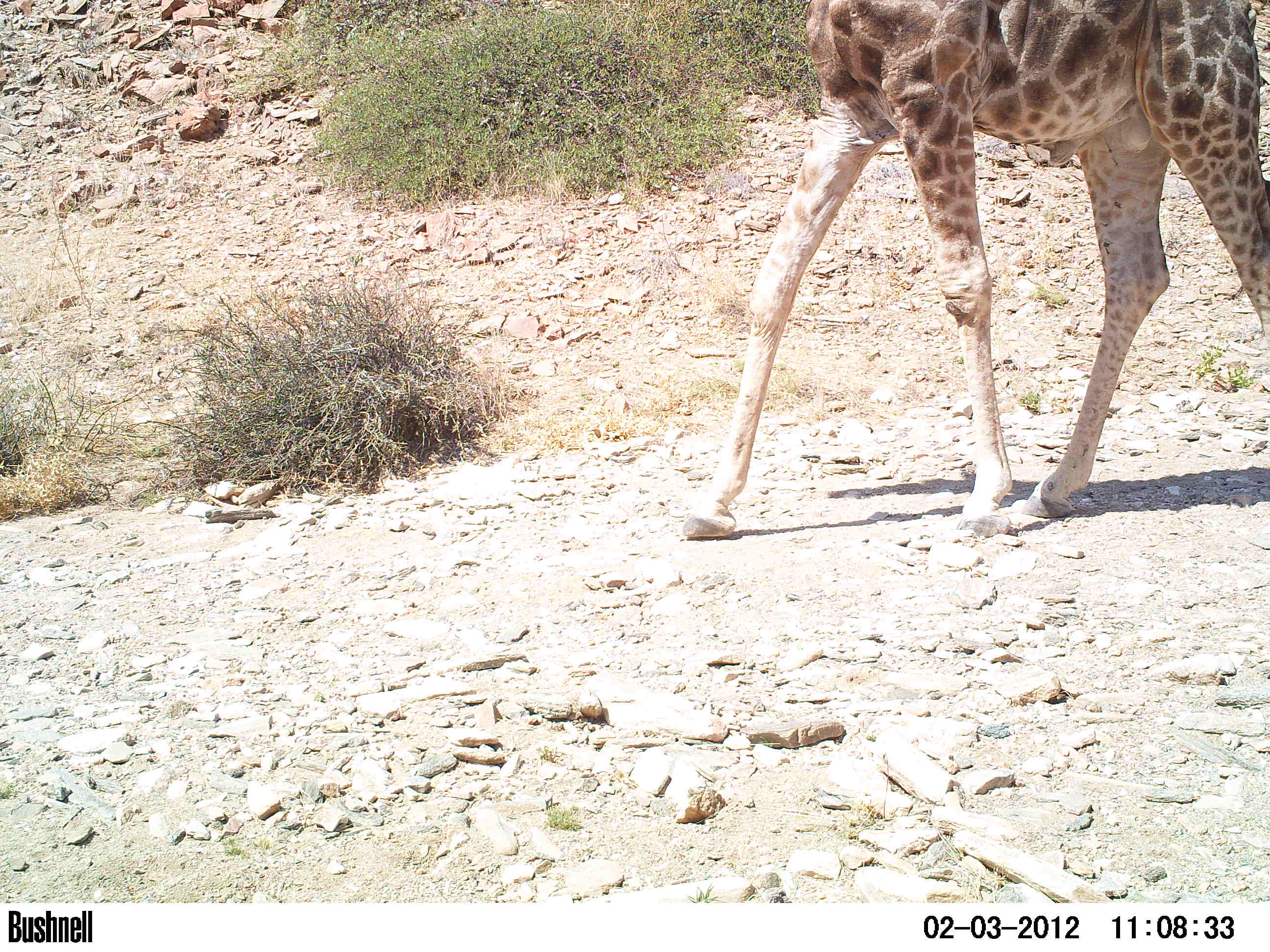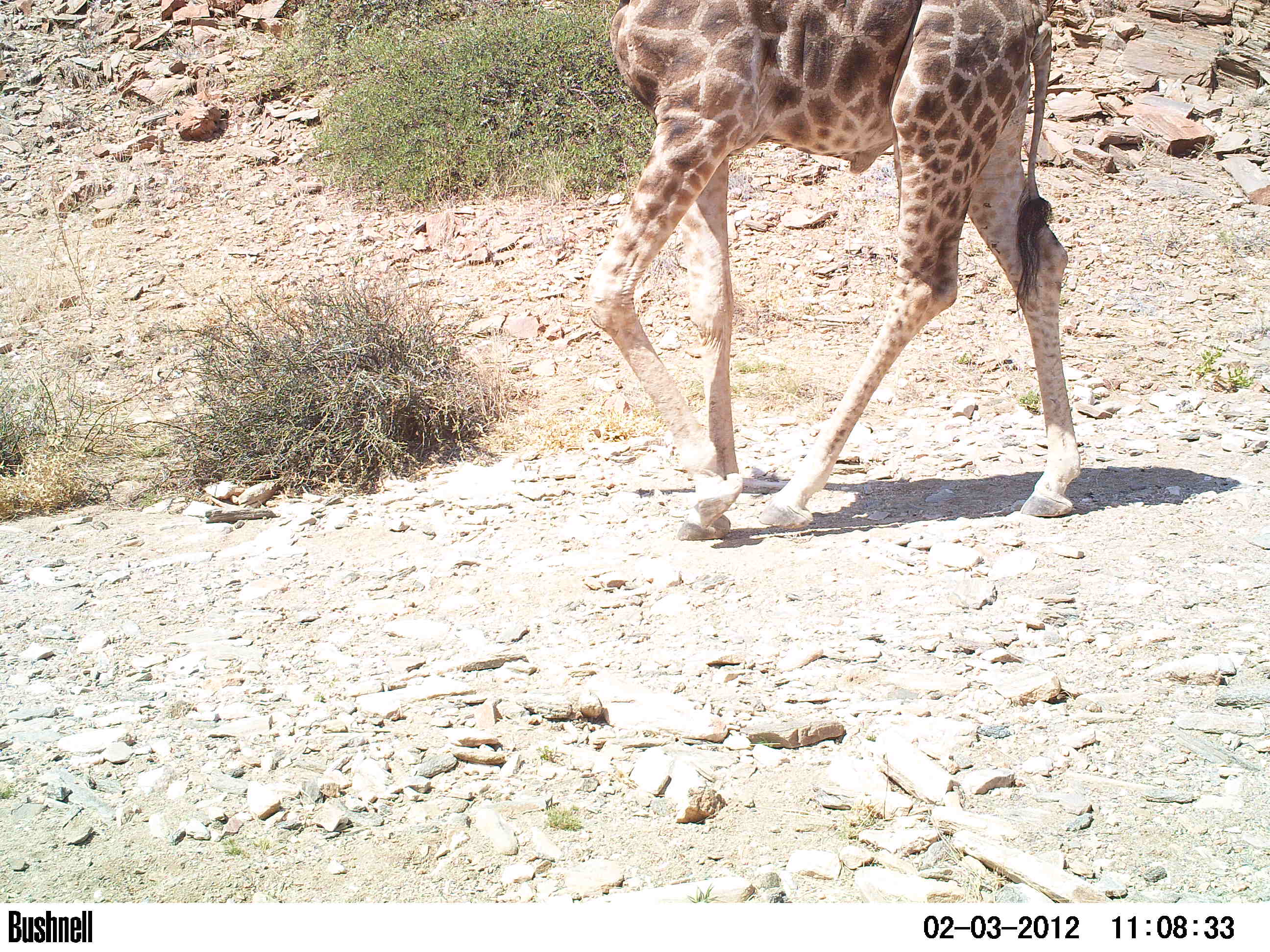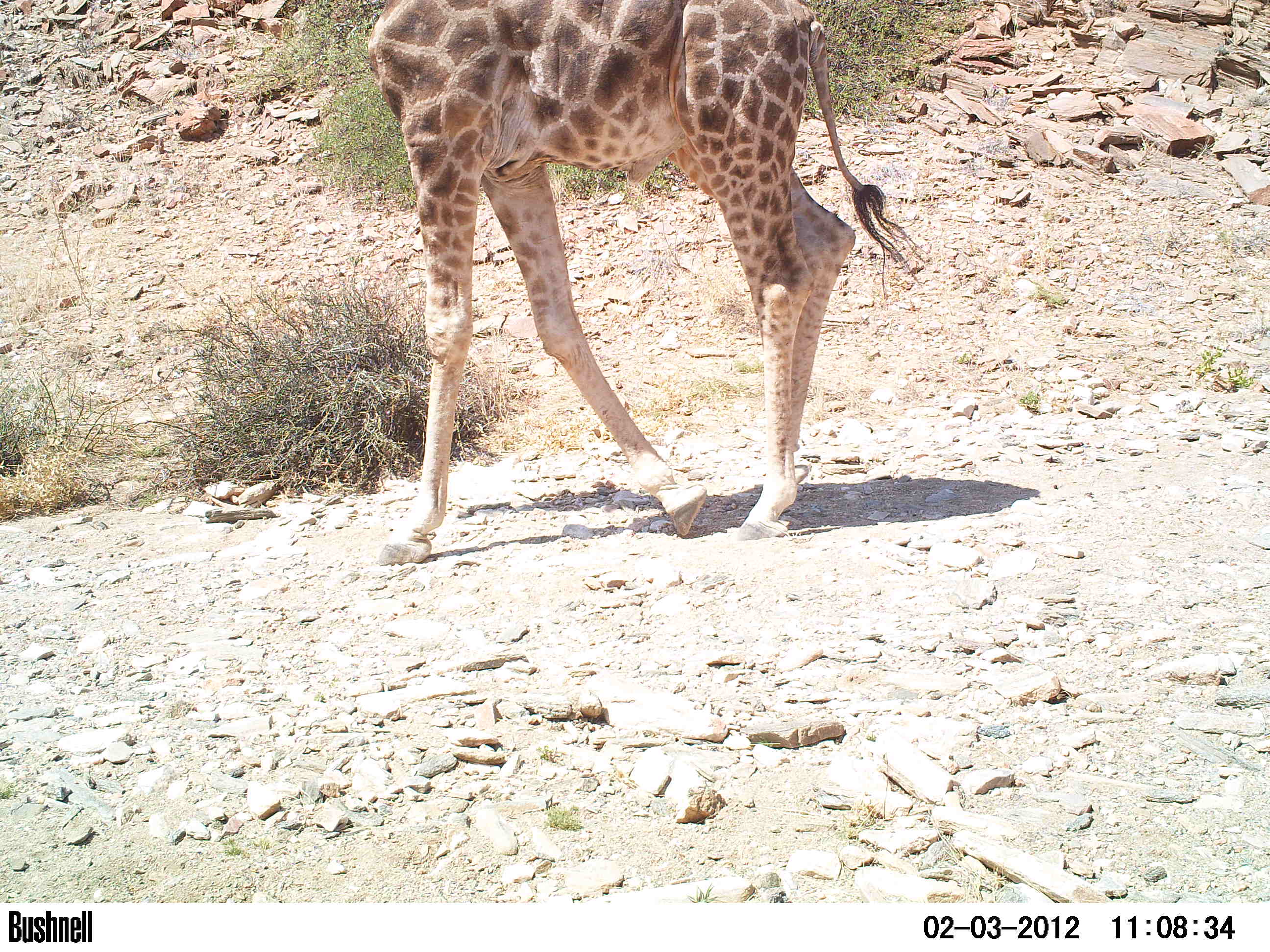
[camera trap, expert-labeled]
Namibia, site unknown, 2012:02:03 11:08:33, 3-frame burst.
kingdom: Animalia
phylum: Chordata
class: Mammalia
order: Artiodactyla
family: Giraffidae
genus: Giraffa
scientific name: Giraffa camelopardalis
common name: giraffe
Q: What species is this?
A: Giraffa camelopardalis (giraffe).